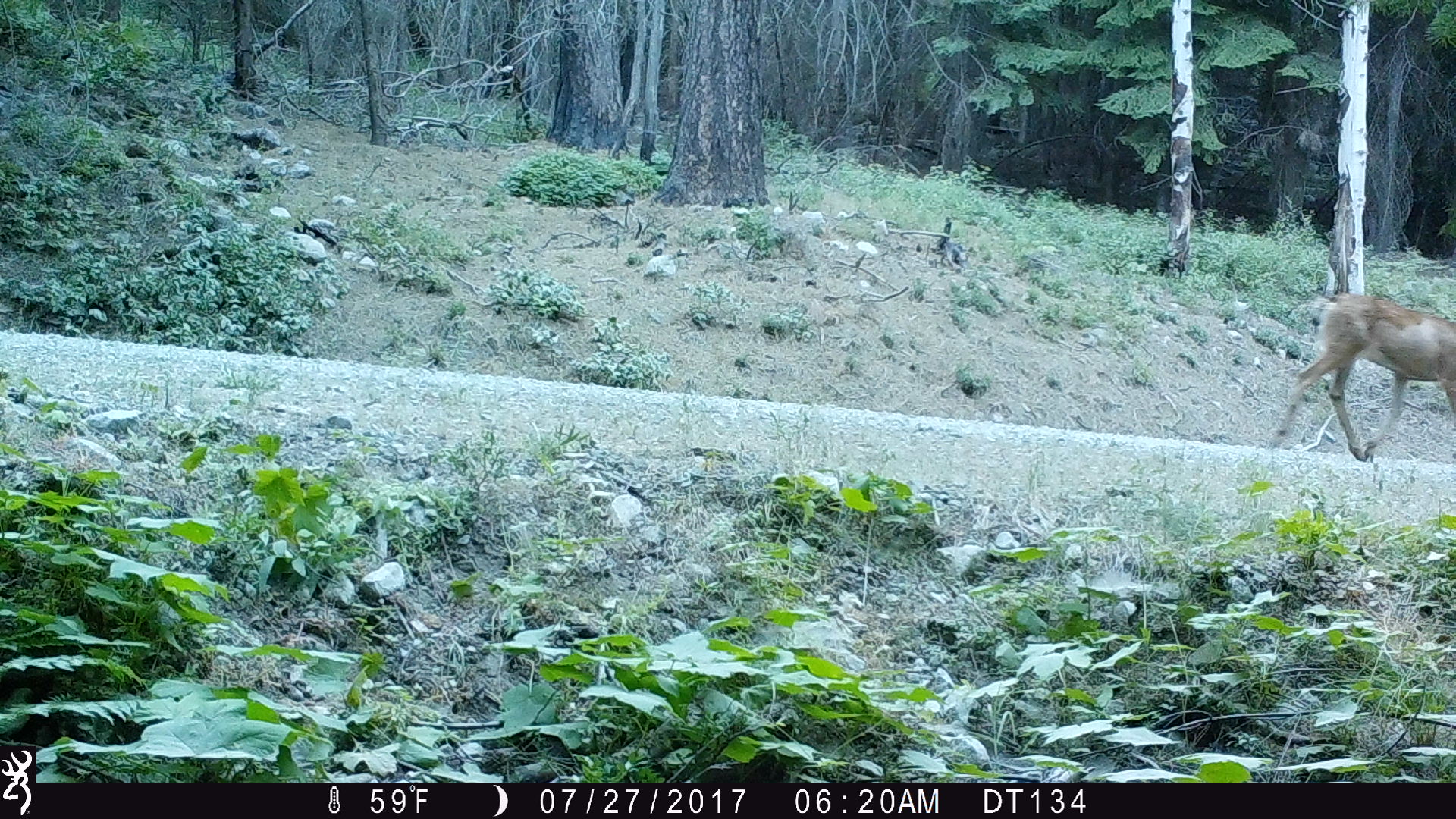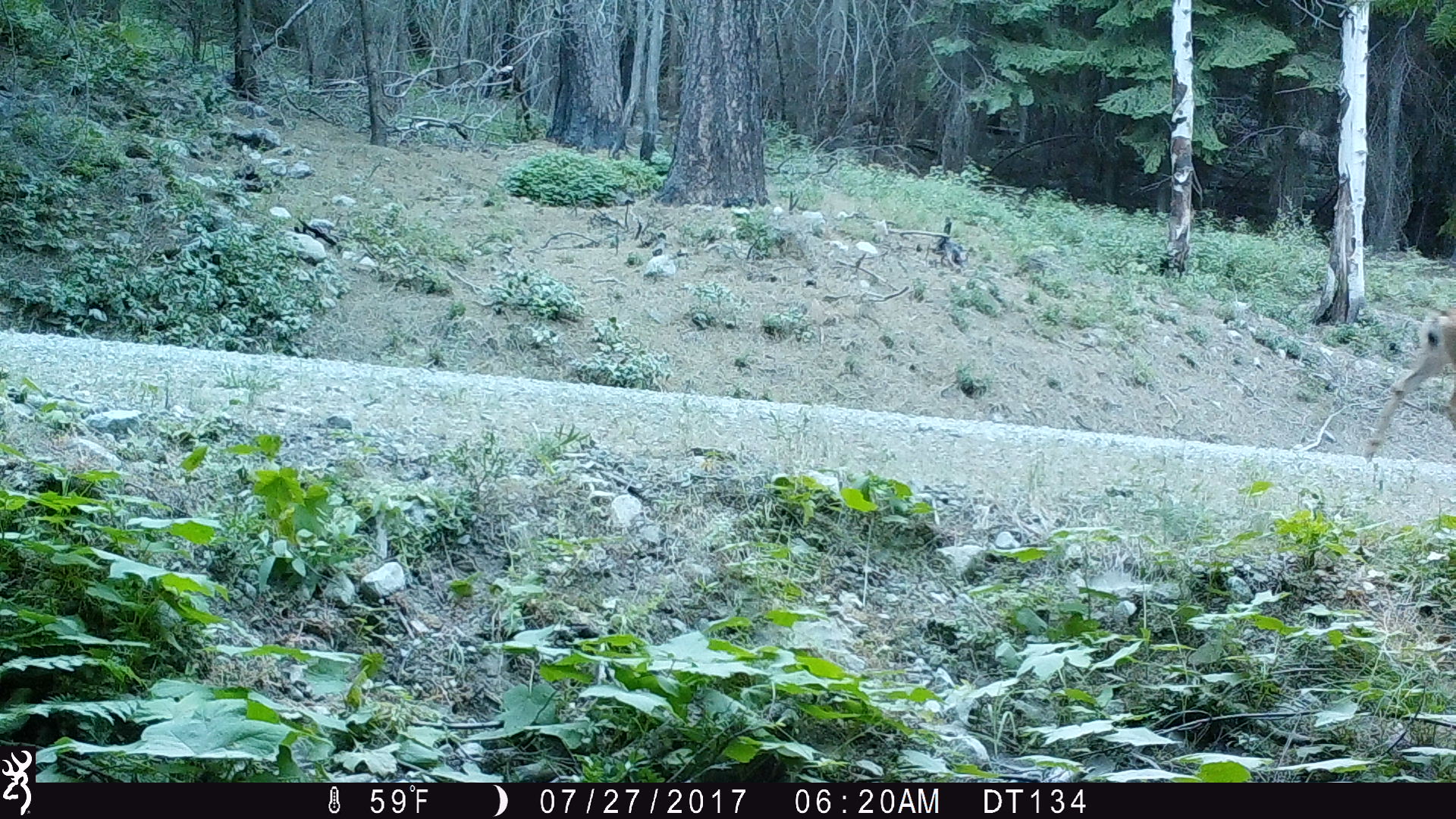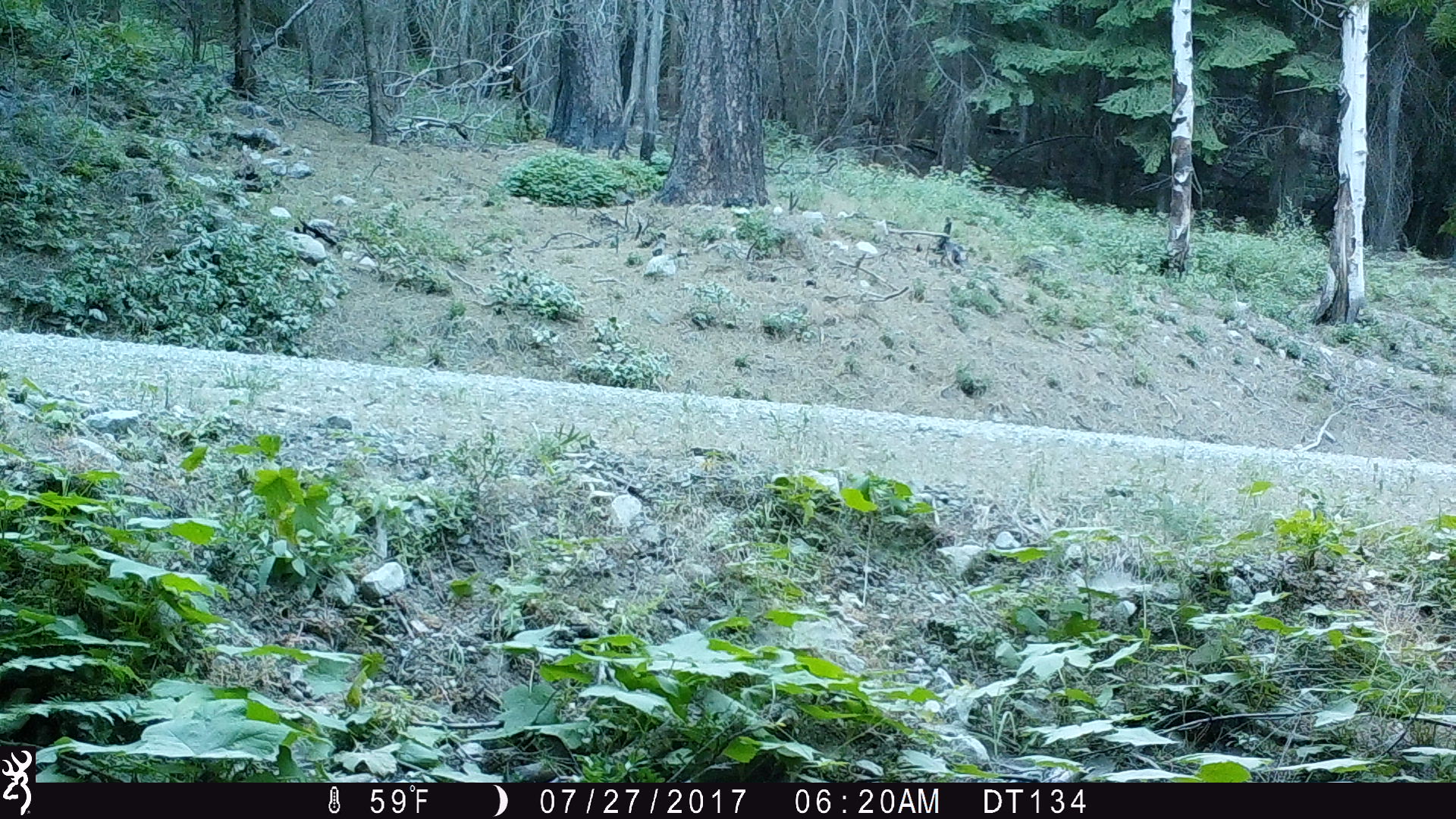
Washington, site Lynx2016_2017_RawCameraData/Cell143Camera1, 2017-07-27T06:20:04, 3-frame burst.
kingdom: Animalia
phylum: Chordata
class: Mammalia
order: Artiodactyla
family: Cervidae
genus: Odocoileus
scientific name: Odocoileus hemionus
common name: mule deer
Odocoileus hemionus (mule deer). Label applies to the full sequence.